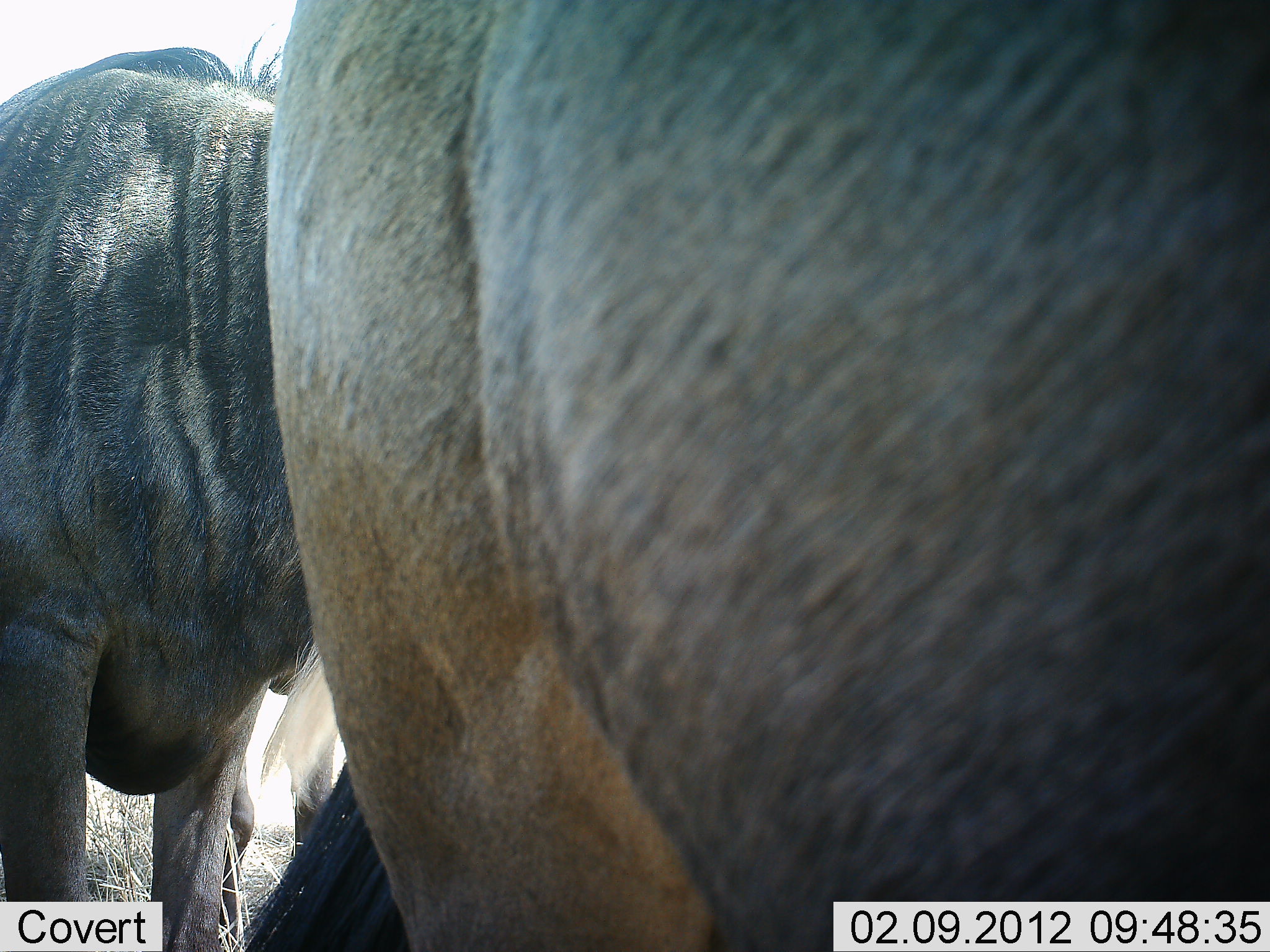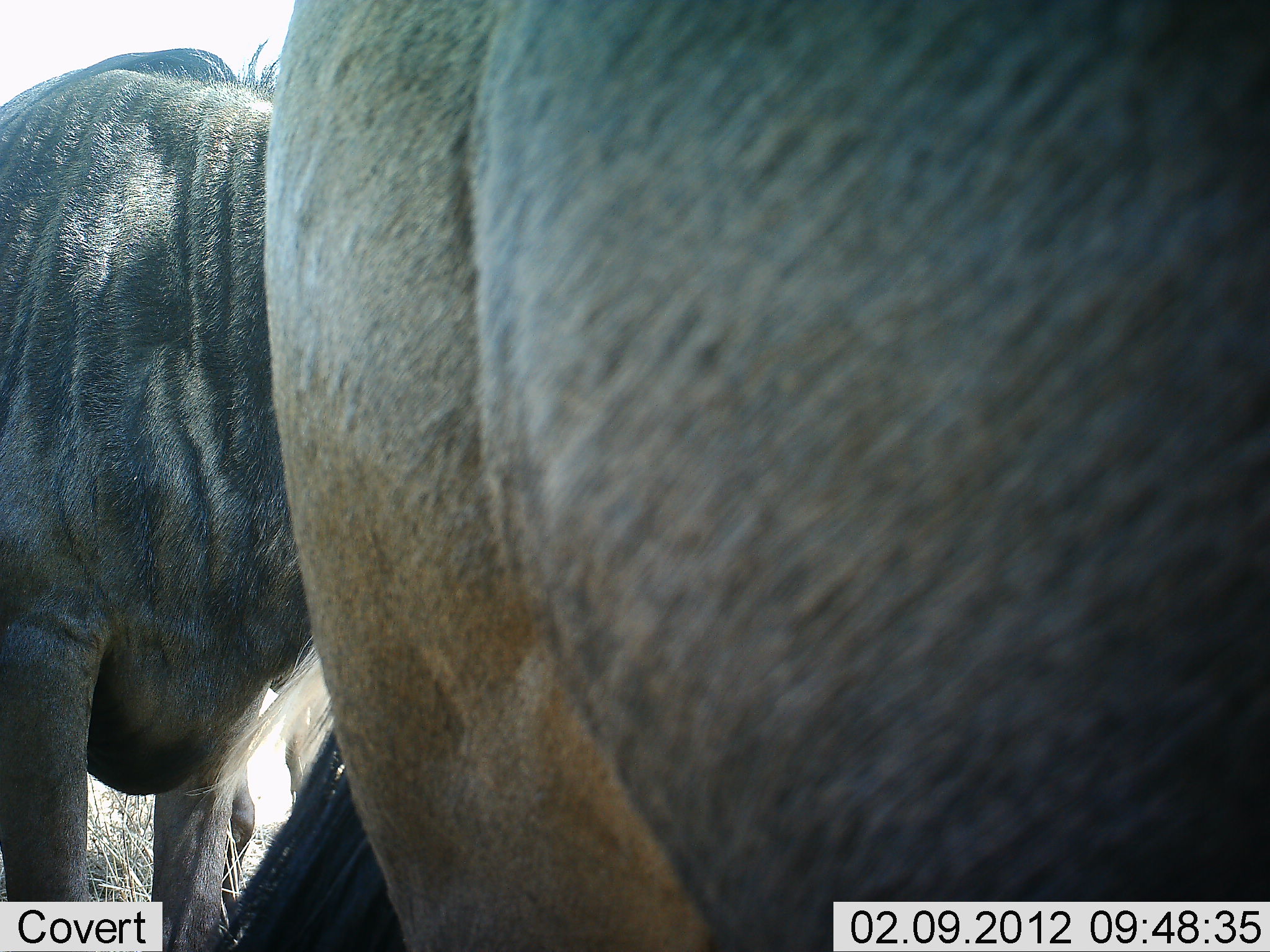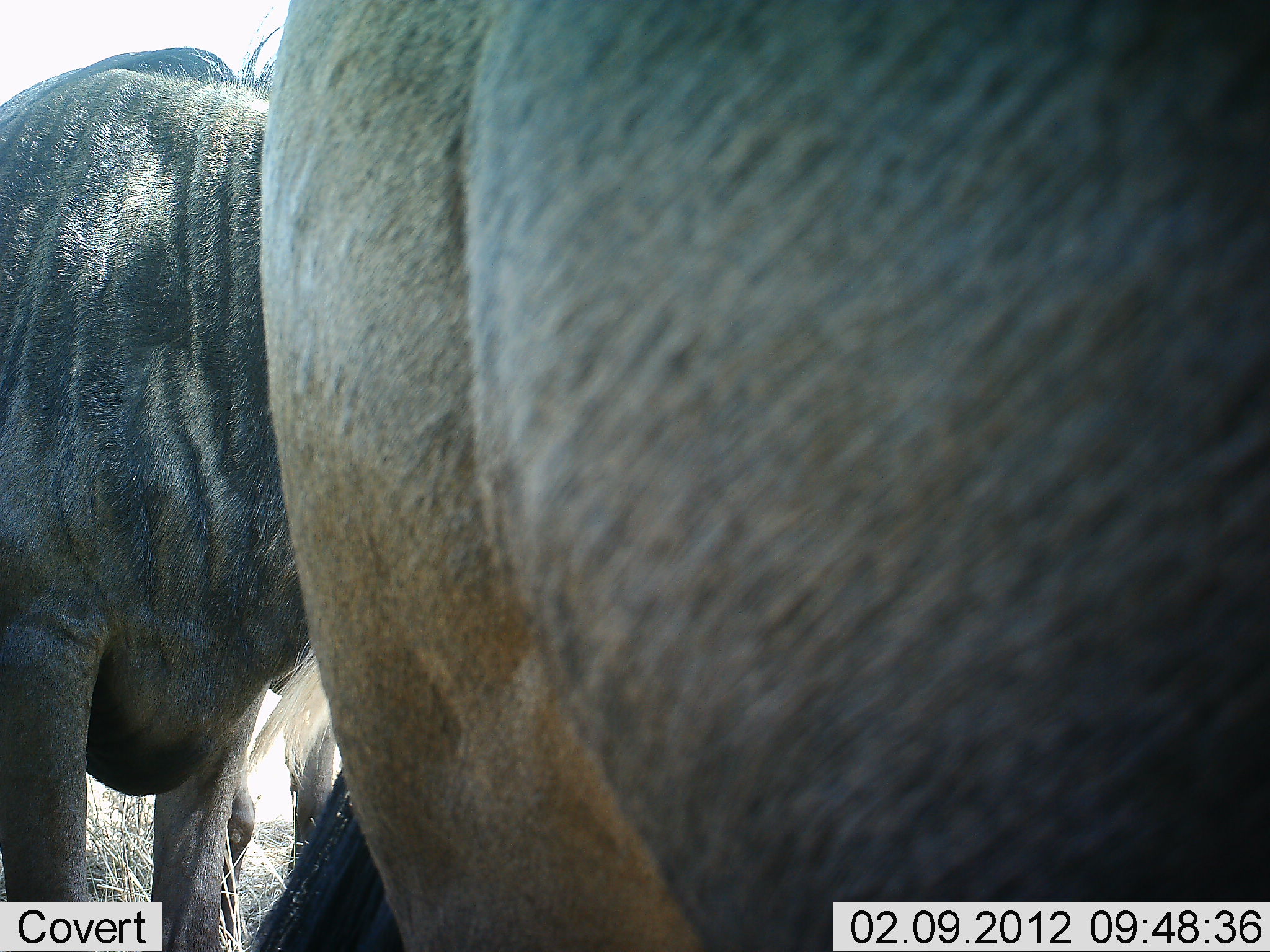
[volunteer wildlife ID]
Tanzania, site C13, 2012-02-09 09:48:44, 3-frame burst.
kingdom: Animalia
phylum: Chordata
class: Mammalia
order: Artiodactyla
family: Bovidae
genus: Connochaetes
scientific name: Connochaetes taurinus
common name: blue wildebeest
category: wildebeest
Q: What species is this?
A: Wildebeest (blue wildebeest) (Connochaetes taurinus).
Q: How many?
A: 2.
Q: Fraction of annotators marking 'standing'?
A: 100%.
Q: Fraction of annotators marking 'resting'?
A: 8%.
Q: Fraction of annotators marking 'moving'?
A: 0%.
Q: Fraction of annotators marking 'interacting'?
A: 0%.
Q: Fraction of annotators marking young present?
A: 0%.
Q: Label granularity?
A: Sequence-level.